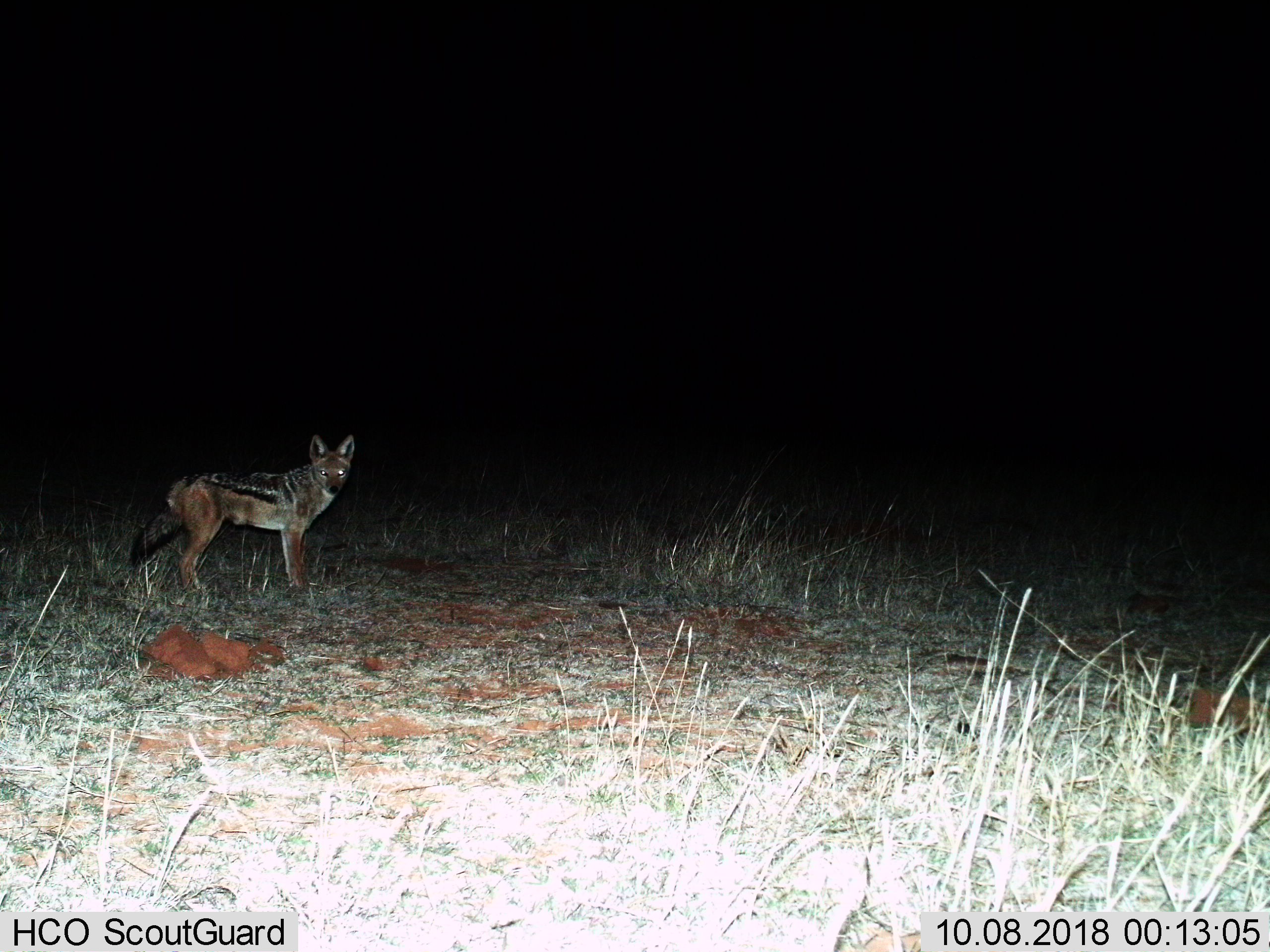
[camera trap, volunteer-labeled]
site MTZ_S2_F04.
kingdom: Animalia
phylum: Chordata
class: Mammalia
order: Carnivora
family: Canidae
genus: Lupulella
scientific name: Lupulella mesomelas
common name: black-backed jackal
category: jackalblackbacked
Jackalblackbacked (black-backed jackal) (Lupulella mesomelas), count 1. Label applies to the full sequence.